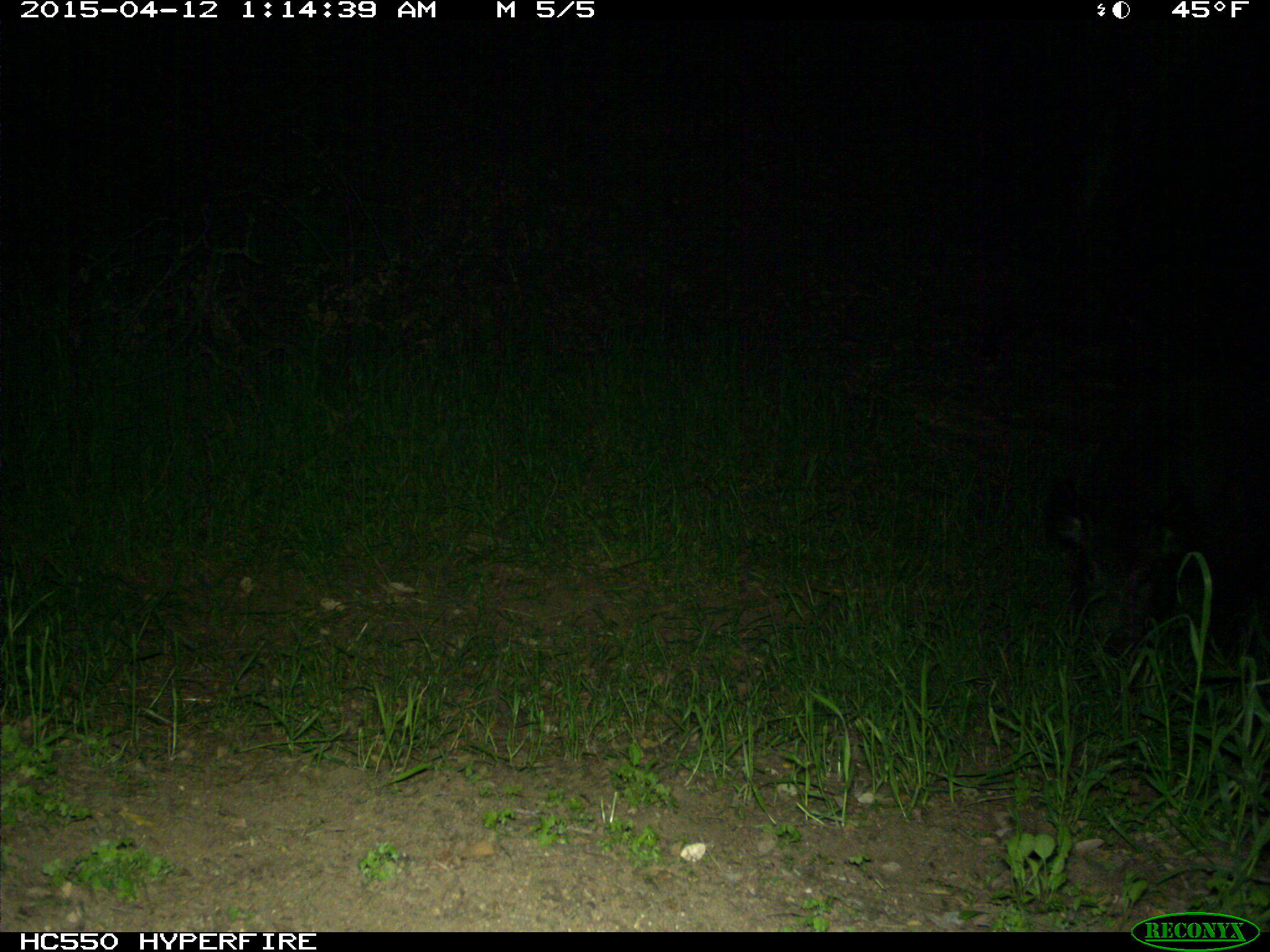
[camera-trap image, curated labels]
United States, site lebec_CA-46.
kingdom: Animalia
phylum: Chordata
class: Mammalia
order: Artiodactyla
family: Suidae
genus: Sus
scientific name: Sus scrofa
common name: wild boar